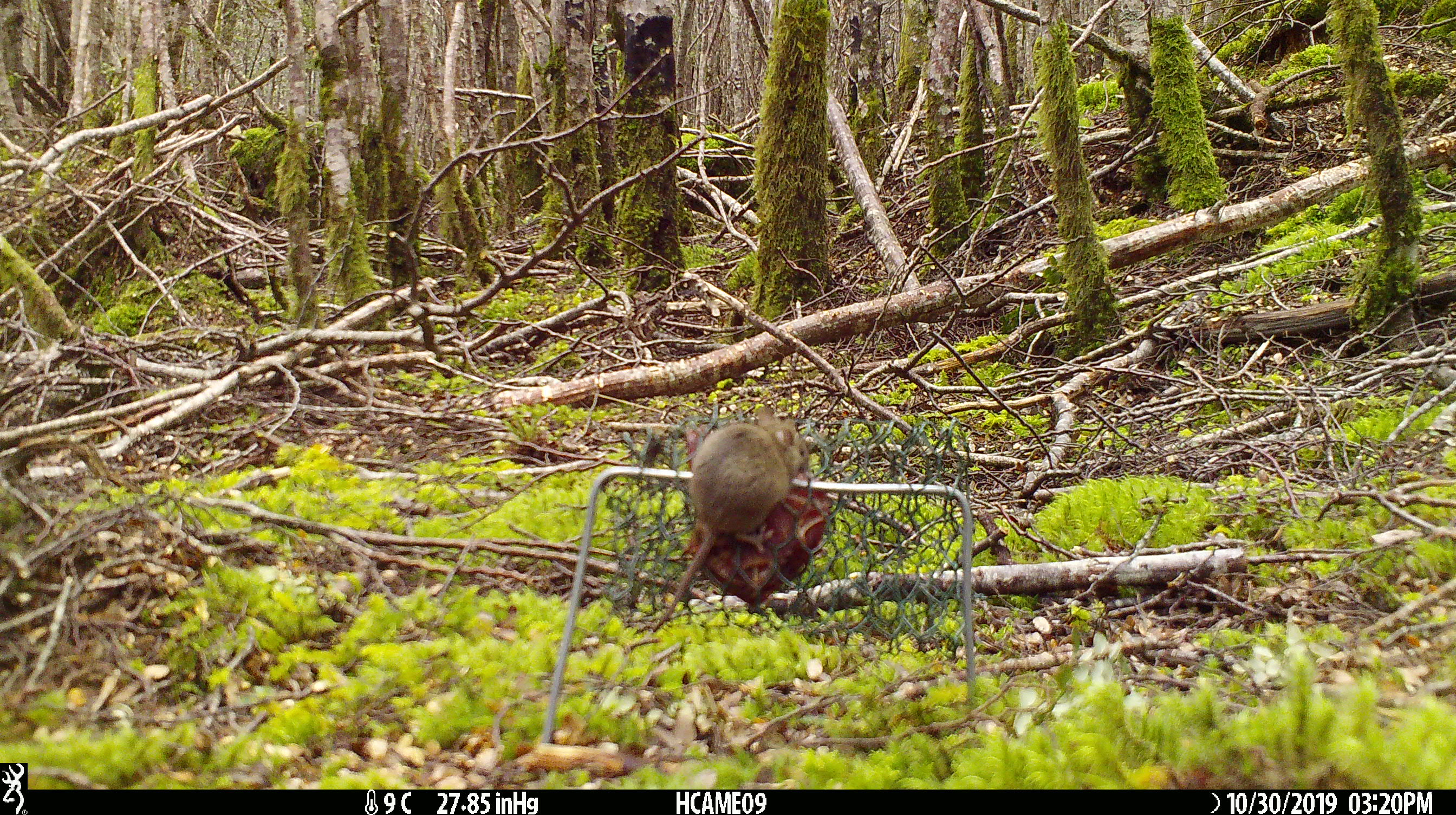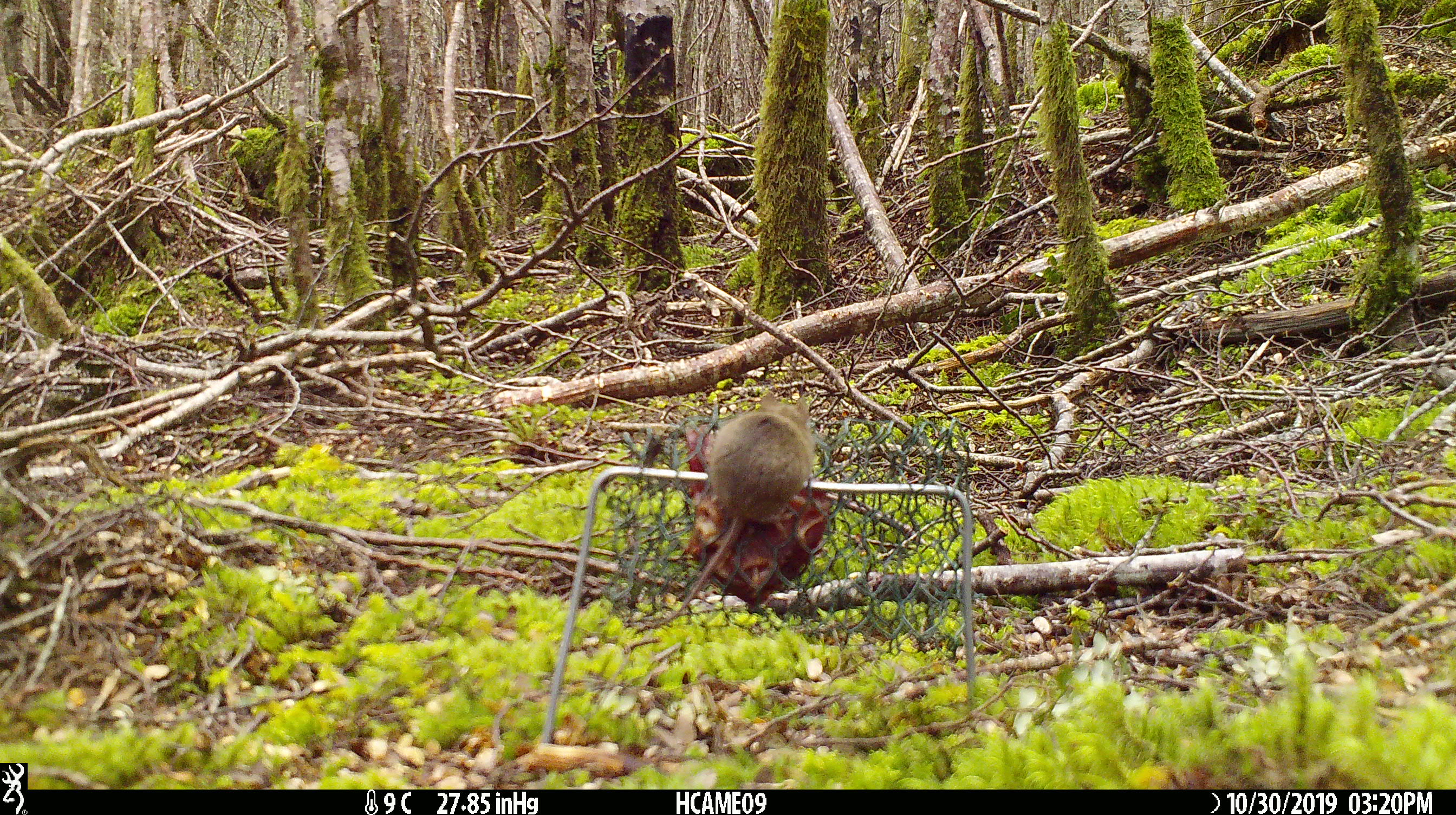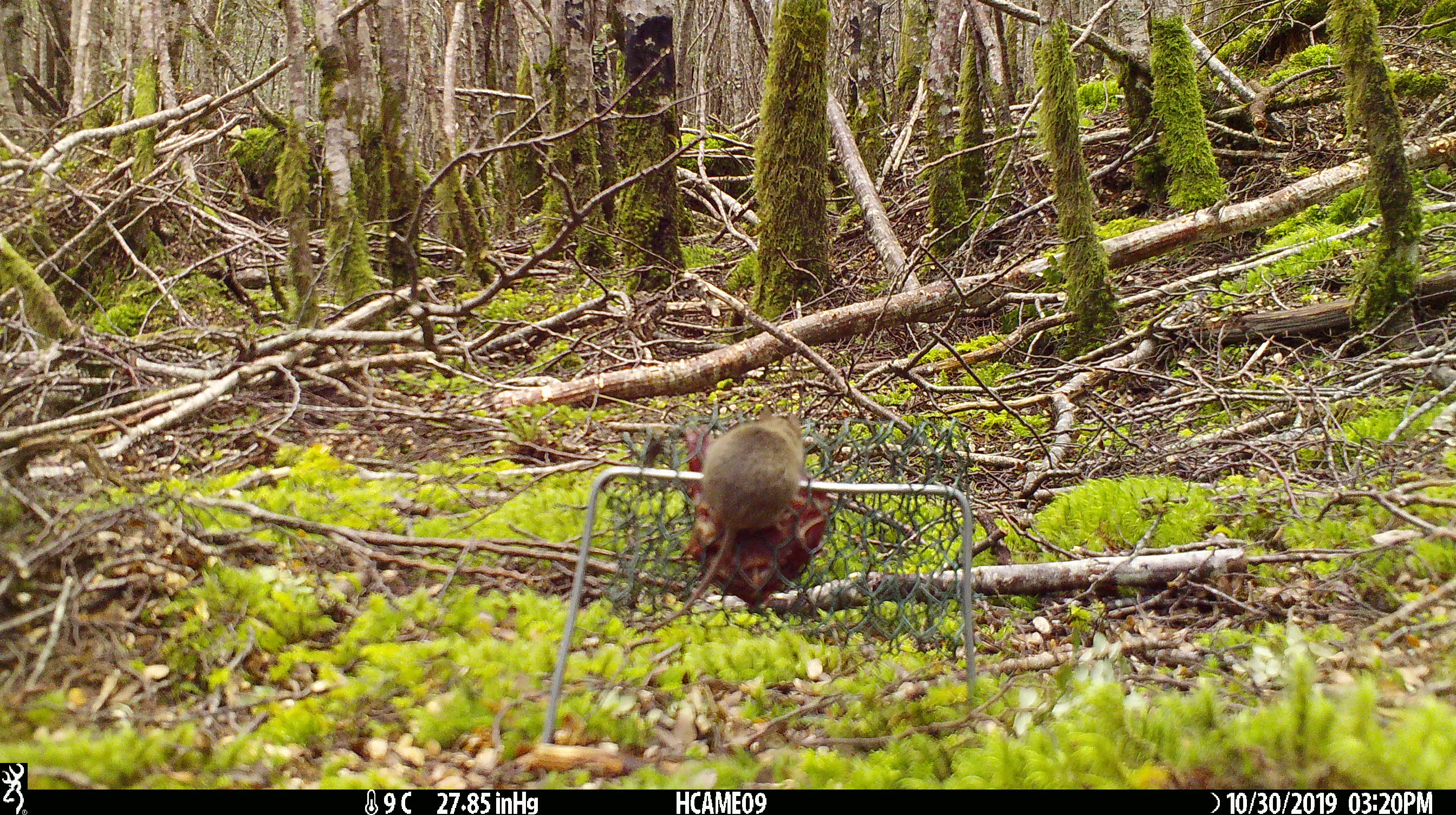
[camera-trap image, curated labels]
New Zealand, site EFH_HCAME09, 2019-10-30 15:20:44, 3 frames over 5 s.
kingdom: Animalia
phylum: Chordata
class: Mammalia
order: Rodentia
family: Muridae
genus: Mus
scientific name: Mus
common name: mouse